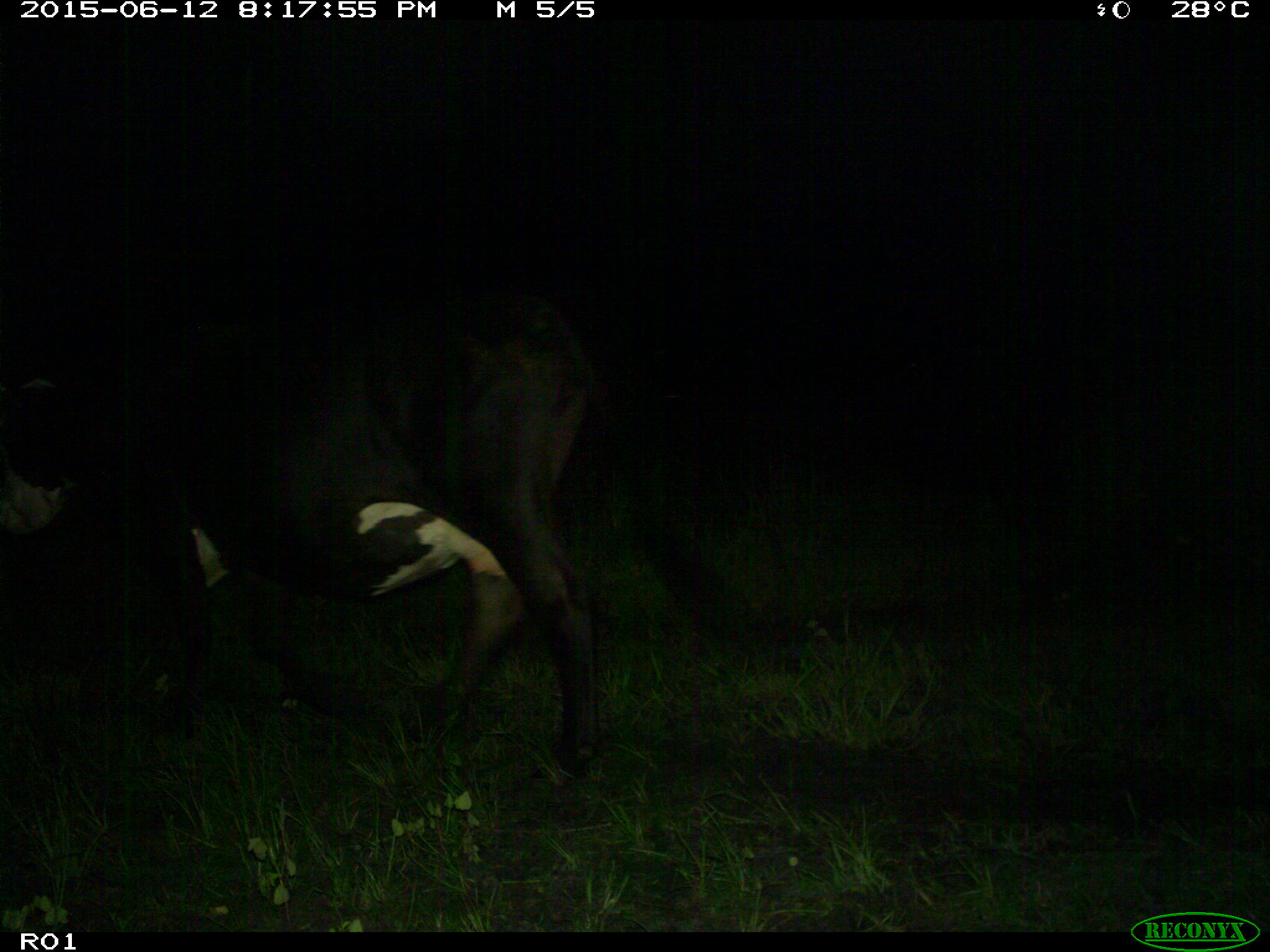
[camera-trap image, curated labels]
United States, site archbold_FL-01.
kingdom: Animalia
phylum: Chordata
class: Mammalia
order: Artiodactyla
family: Bovidae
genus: Bos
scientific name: Bos taurus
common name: domestic cow